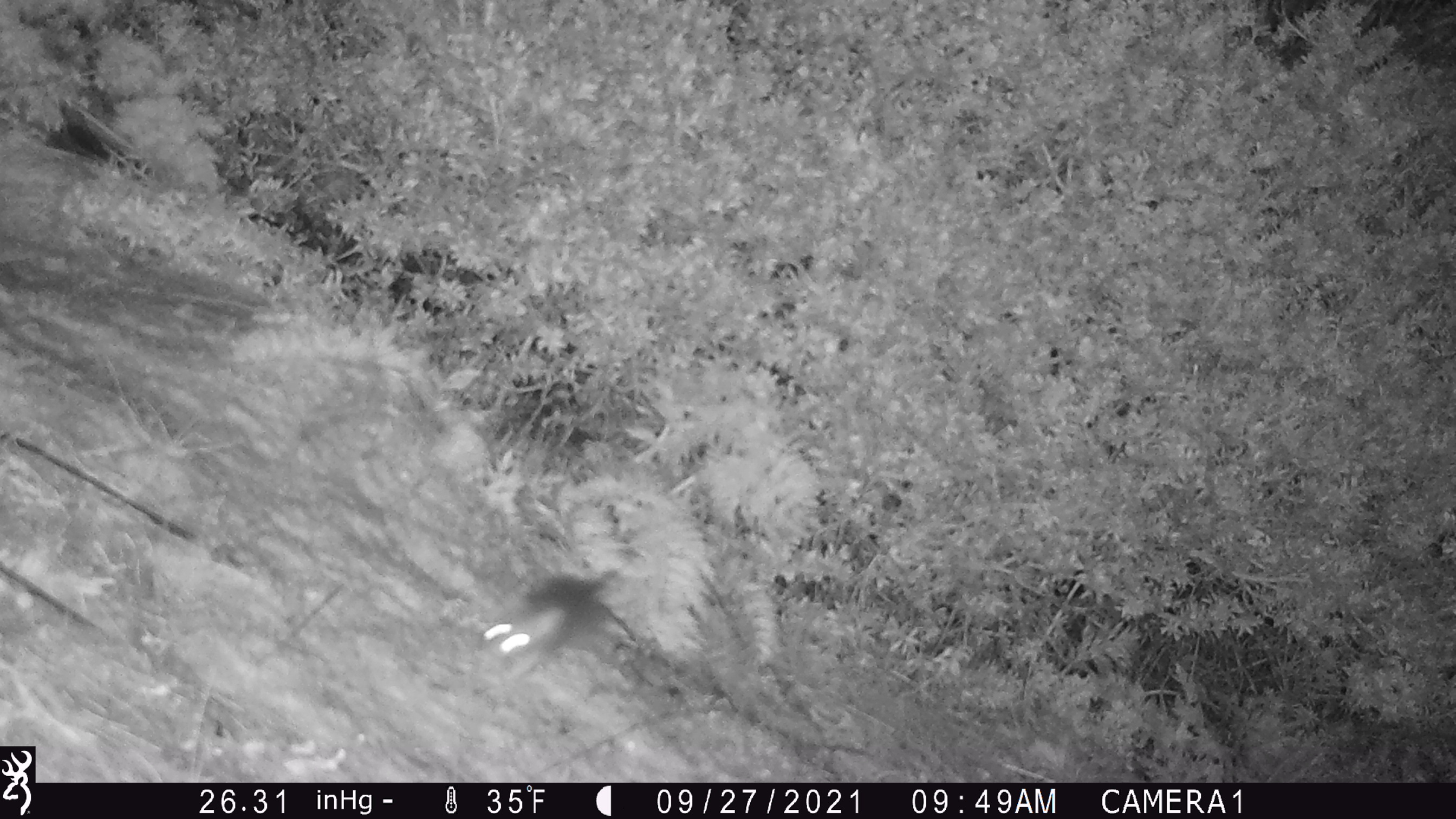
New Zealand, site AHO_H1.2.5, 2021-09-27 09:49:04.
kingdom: Animalia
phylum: Chordata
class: Mammalia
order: Rodentia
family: Muridae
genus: Mus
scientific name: Mus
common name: mouse